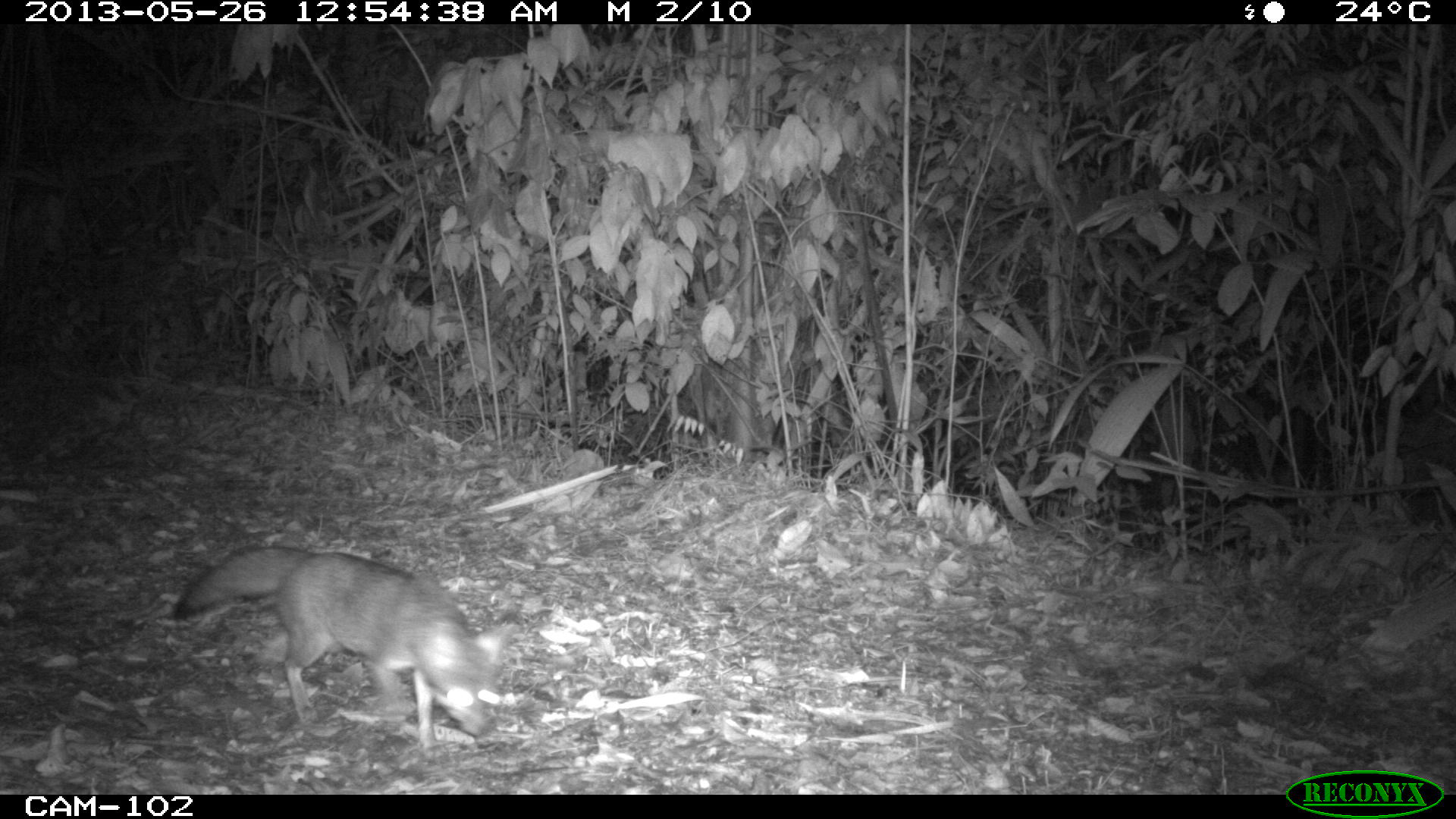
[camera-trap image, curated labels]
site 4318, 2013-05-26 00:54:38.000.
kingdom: Animalia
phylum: Chordata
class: Mammalia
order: Carnivora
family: Canidae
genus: Urocyon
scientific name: Urocyon cinereoargenteus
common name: gray fox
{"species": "Urocyon cinereoargenteus (gray fox)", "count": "1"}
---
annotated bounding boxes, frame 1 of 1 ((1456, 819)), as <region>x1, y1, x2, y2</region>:
urocyon cinereoargenteus: <region>172, 546, 500, 750</region>